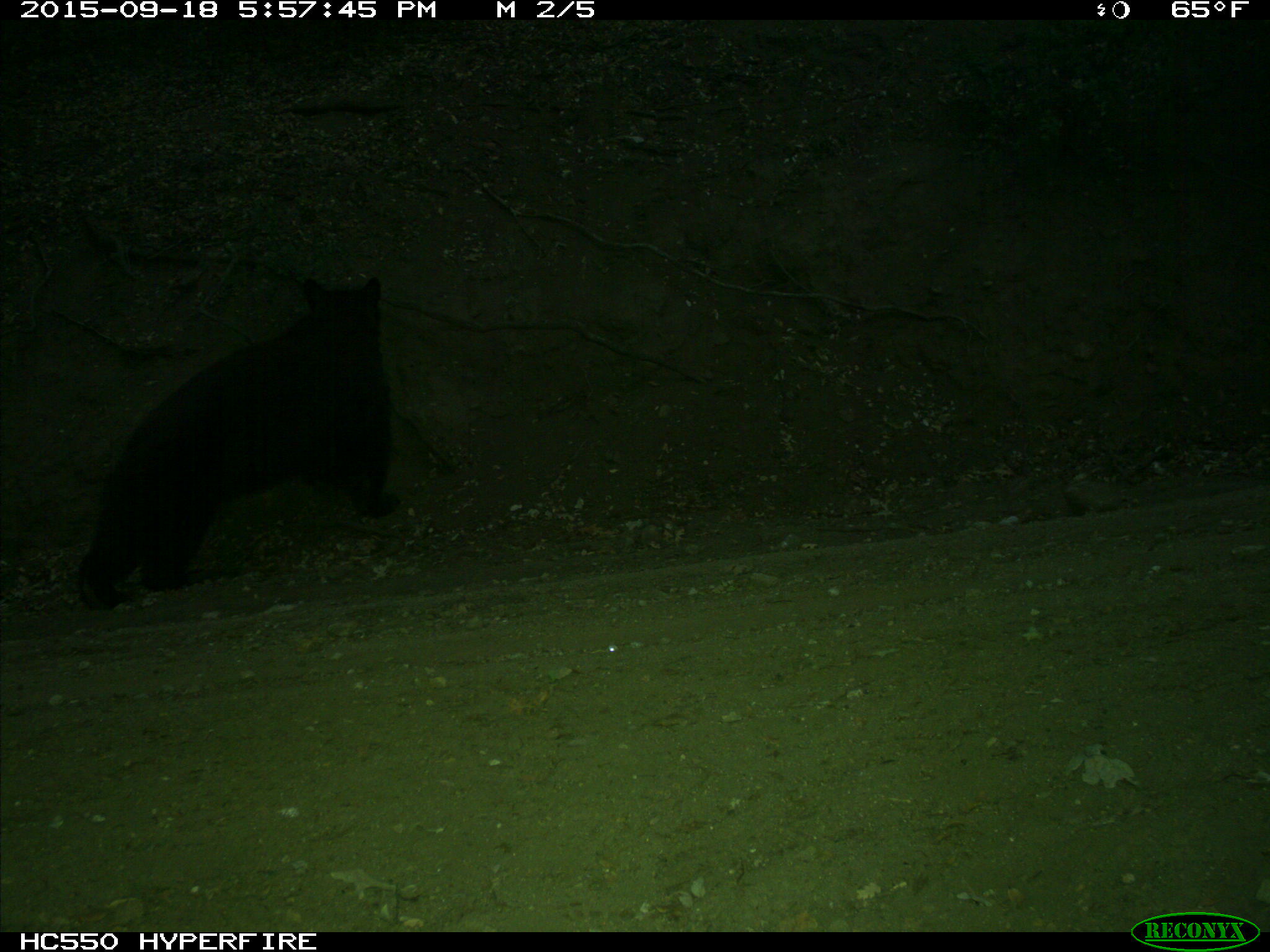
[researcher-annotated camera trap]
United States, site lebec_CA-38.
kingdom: Animalia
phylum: Chordata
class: Mammalia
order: Carnivora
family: Ursidae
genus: Ursus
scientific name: Ursus americanus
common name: american black bear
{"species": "Ursus americanus (american black bear)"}